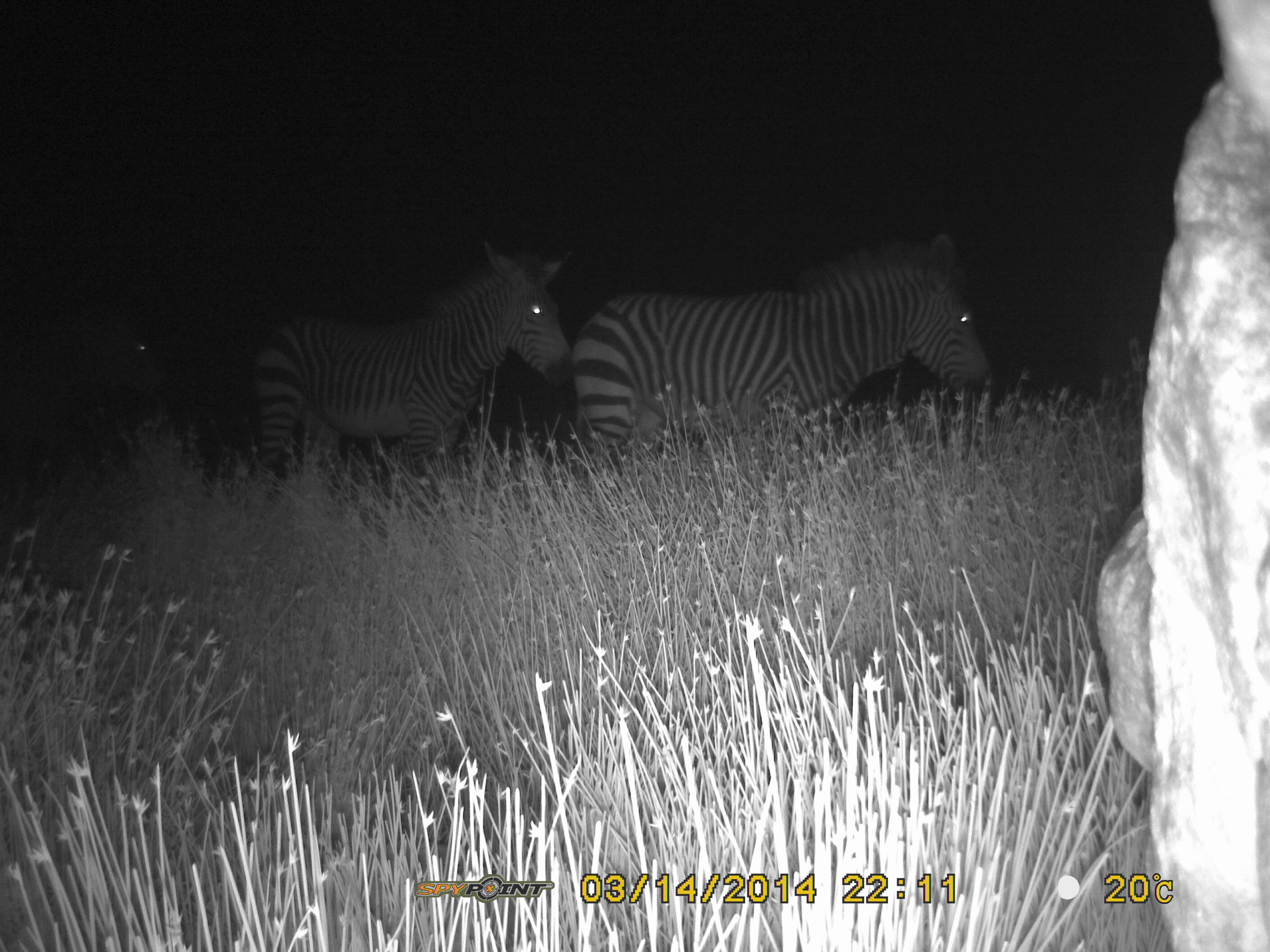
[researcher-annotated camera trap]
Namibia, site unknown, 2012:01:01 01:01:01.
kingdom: Animalia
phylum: Chordata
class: Mammalia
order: Perissodactyla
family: Equidae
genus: Equus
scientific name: Equus zebra hartmannae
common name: hartmann's mountain zebra